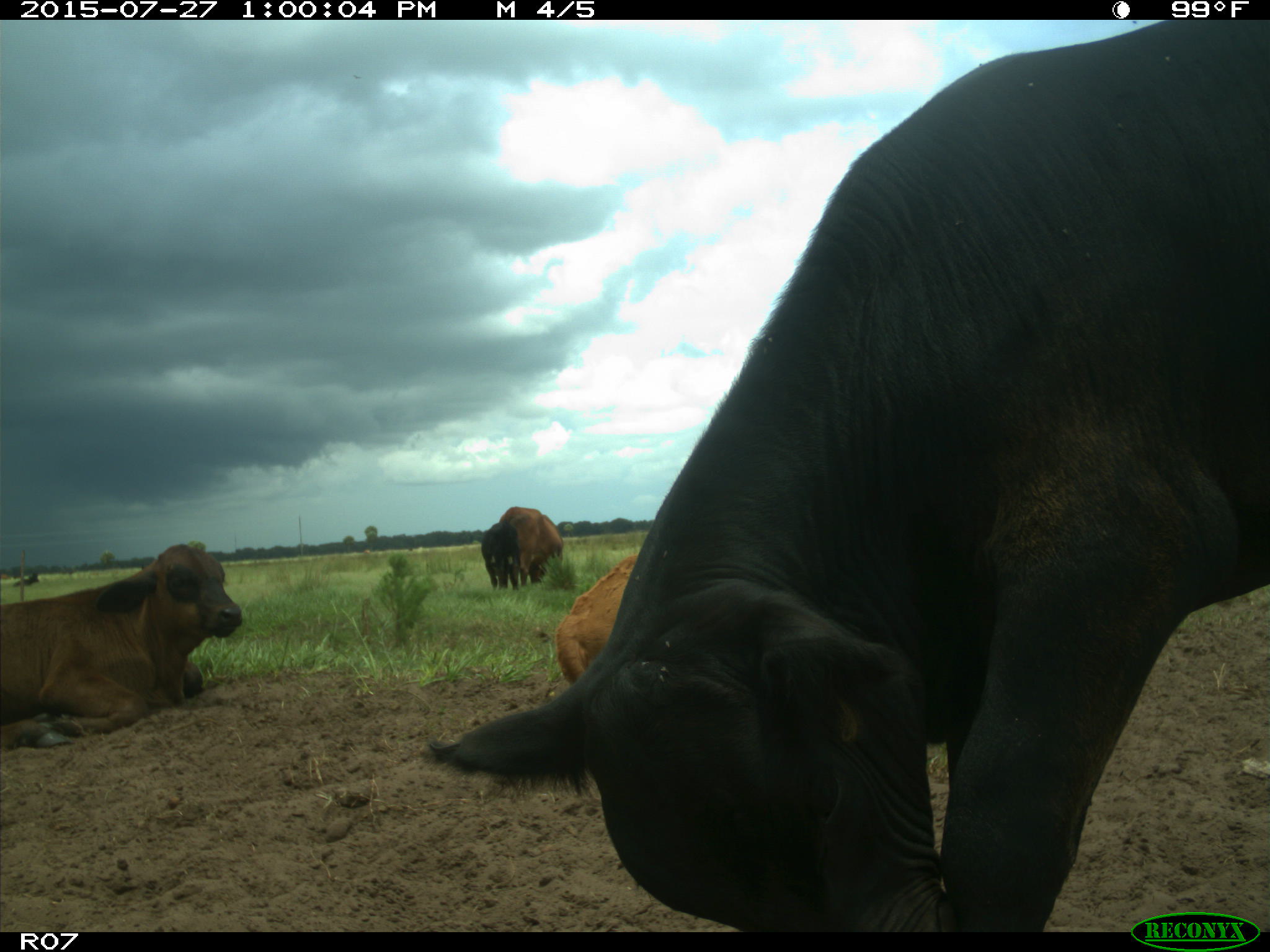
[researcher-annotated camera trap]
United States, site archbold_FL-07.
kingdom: Animalia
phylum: Chordata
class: Mammalia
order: Artiodactyla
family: Bovidae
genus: Bos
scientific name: Bos taurus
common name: domestic cow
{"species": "Bos taurus (domestic cow)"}